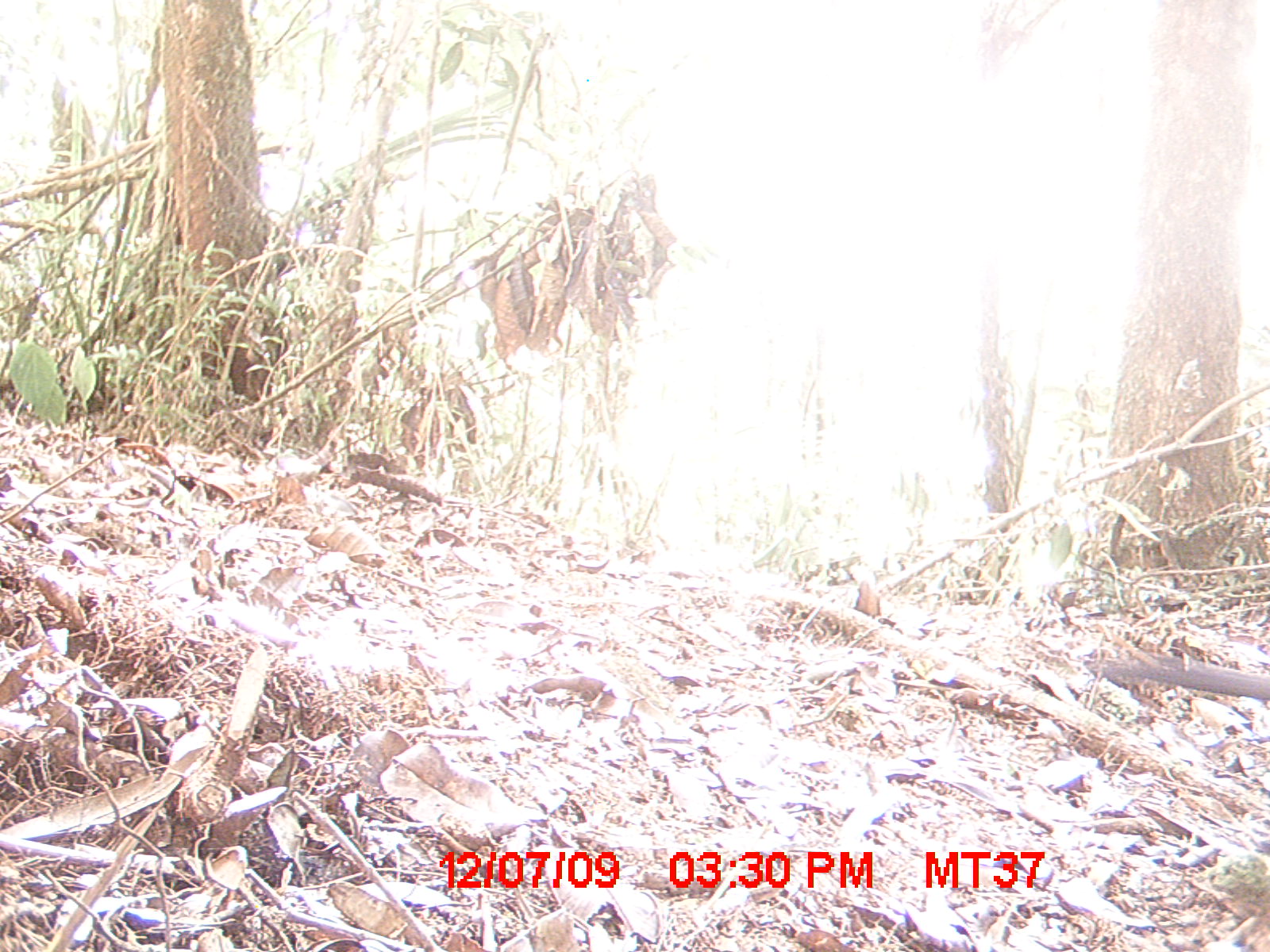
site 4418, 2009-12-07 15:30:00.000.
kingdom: Animalia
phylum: Chordata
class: Aves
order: Cuculiformes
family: Cuculidae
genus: Coua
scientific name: Coua serriana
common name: red-breasted coua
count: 1